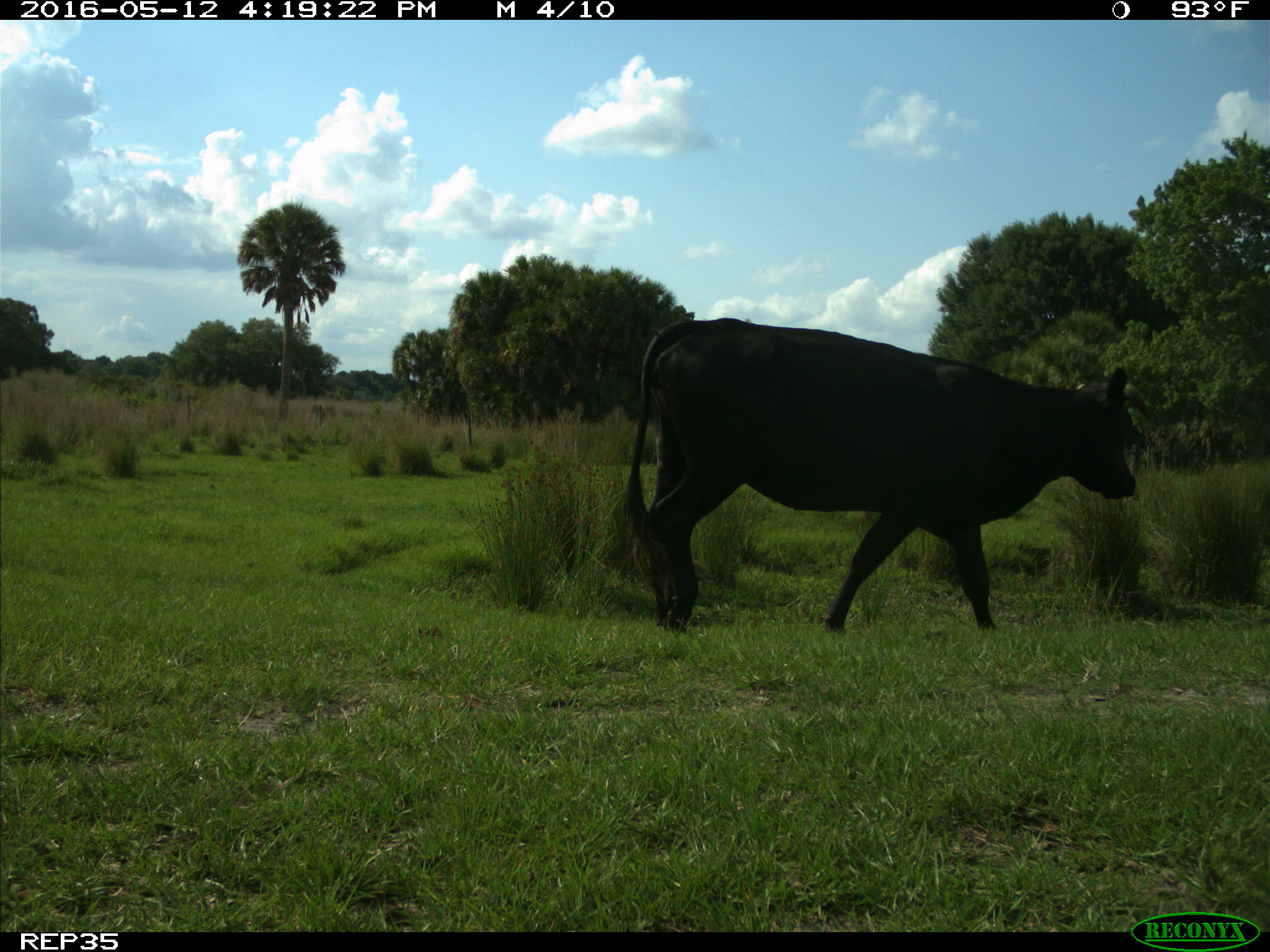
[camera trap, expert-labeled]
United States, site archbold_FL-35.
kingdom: Animalia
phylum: Chordata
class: Mammalia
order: Artiodactyla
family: Bovidae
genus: Bos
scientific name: Bos taurus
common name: domestic cow